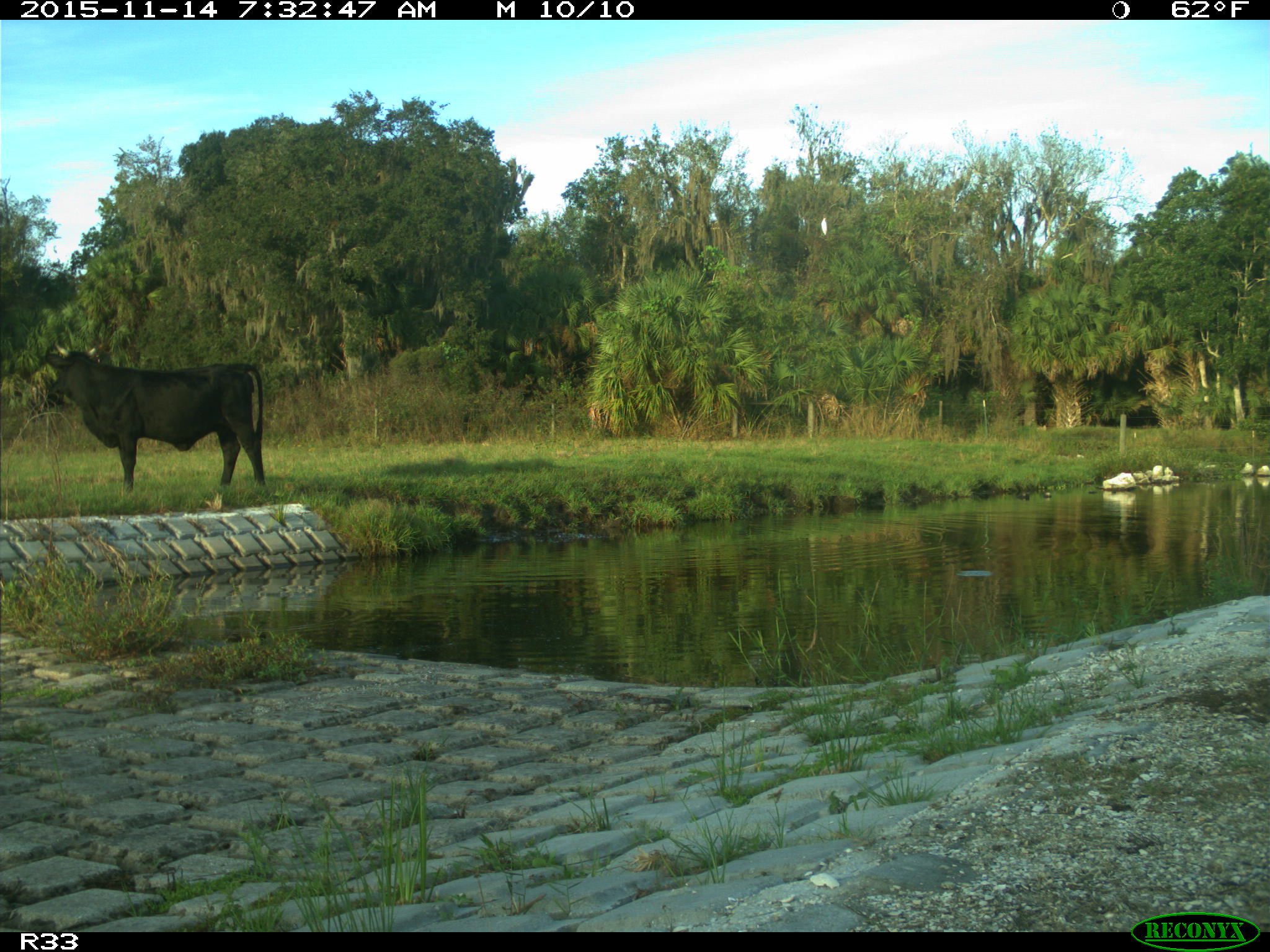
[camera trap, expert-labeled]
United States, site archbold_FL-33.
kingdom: Animalia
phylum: Chordata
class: Mammalia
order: Artiodactyla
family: Bovidae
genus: Bos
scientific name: Bos taurus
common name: domestic cow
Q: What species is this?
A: Bos taurus (domestic cow).